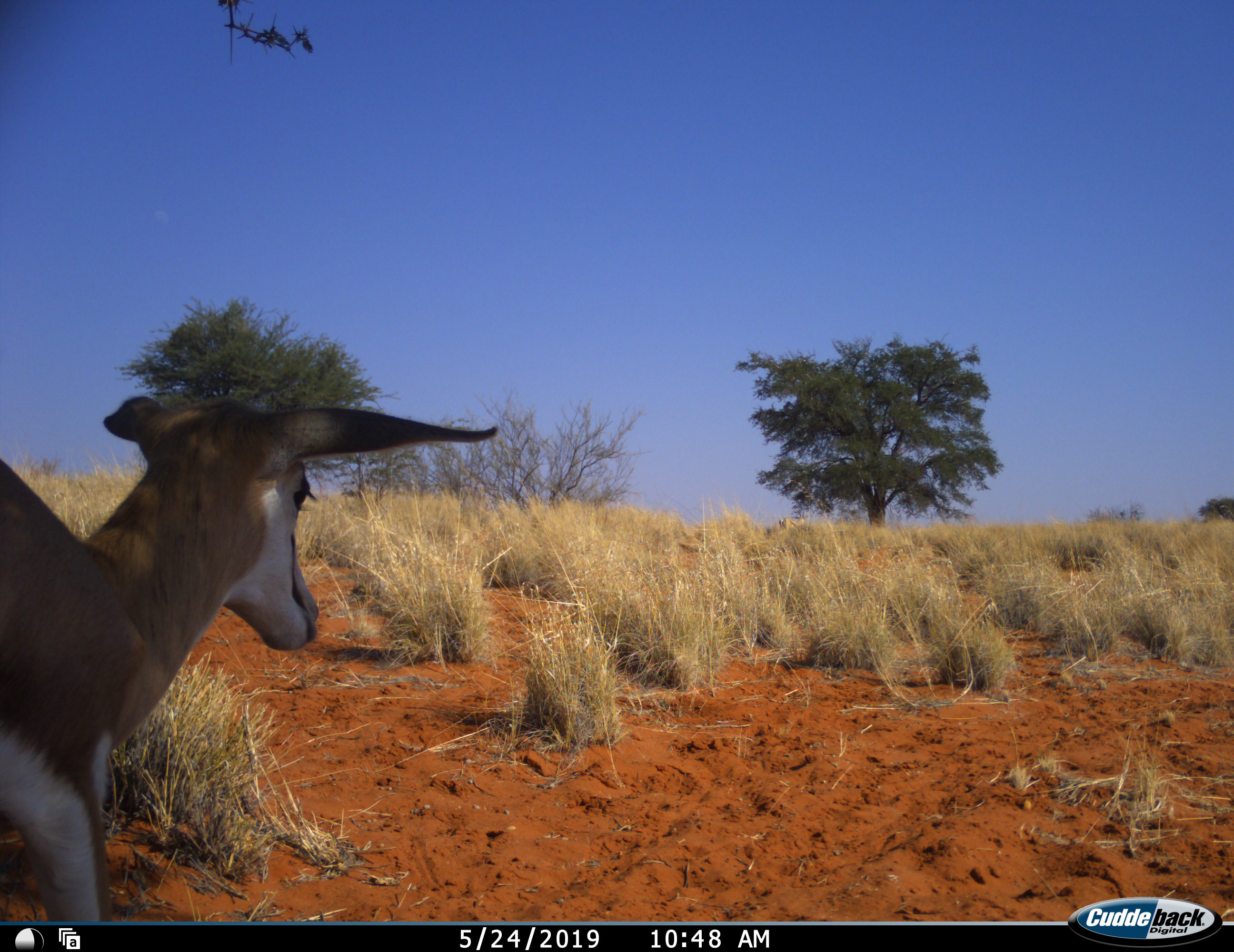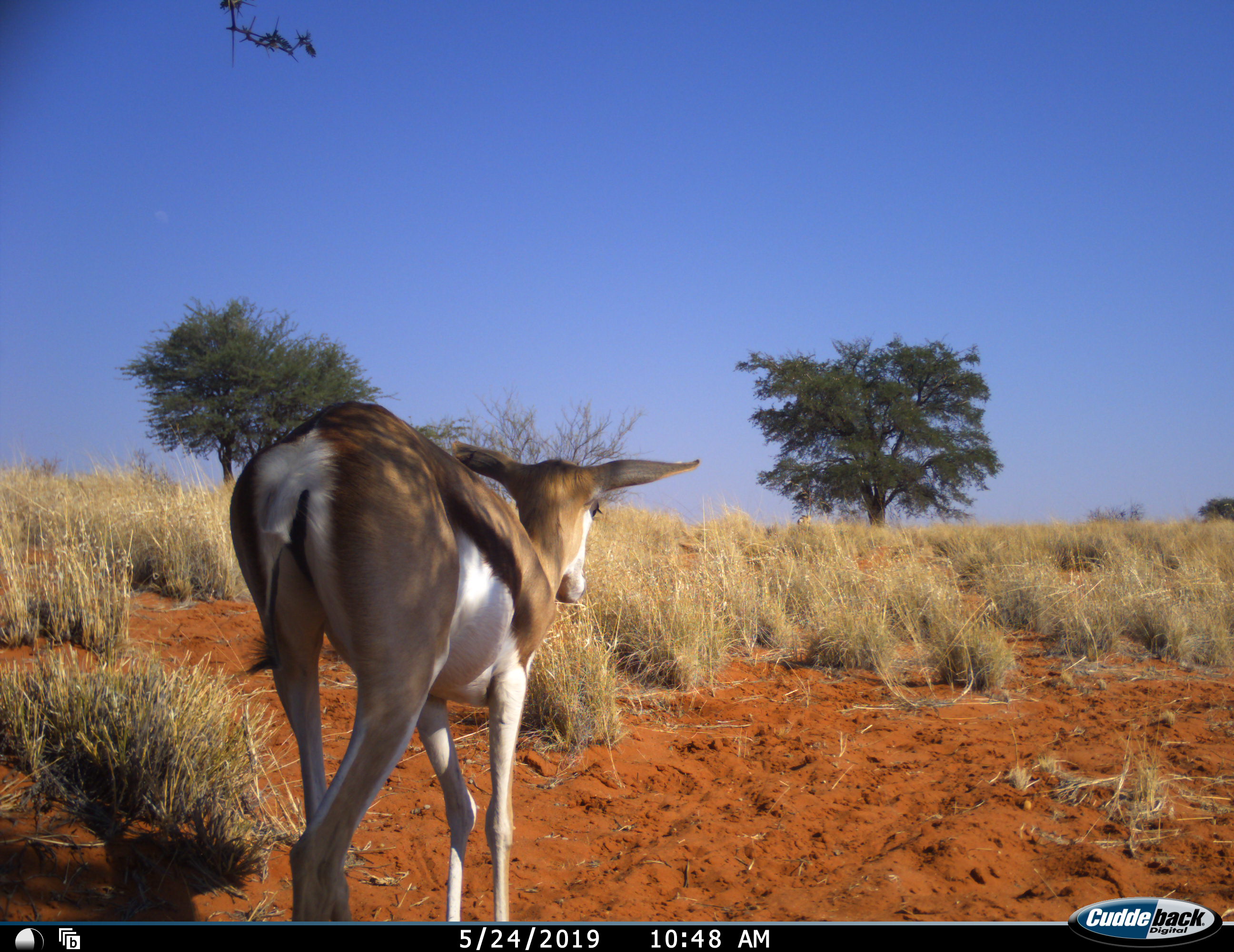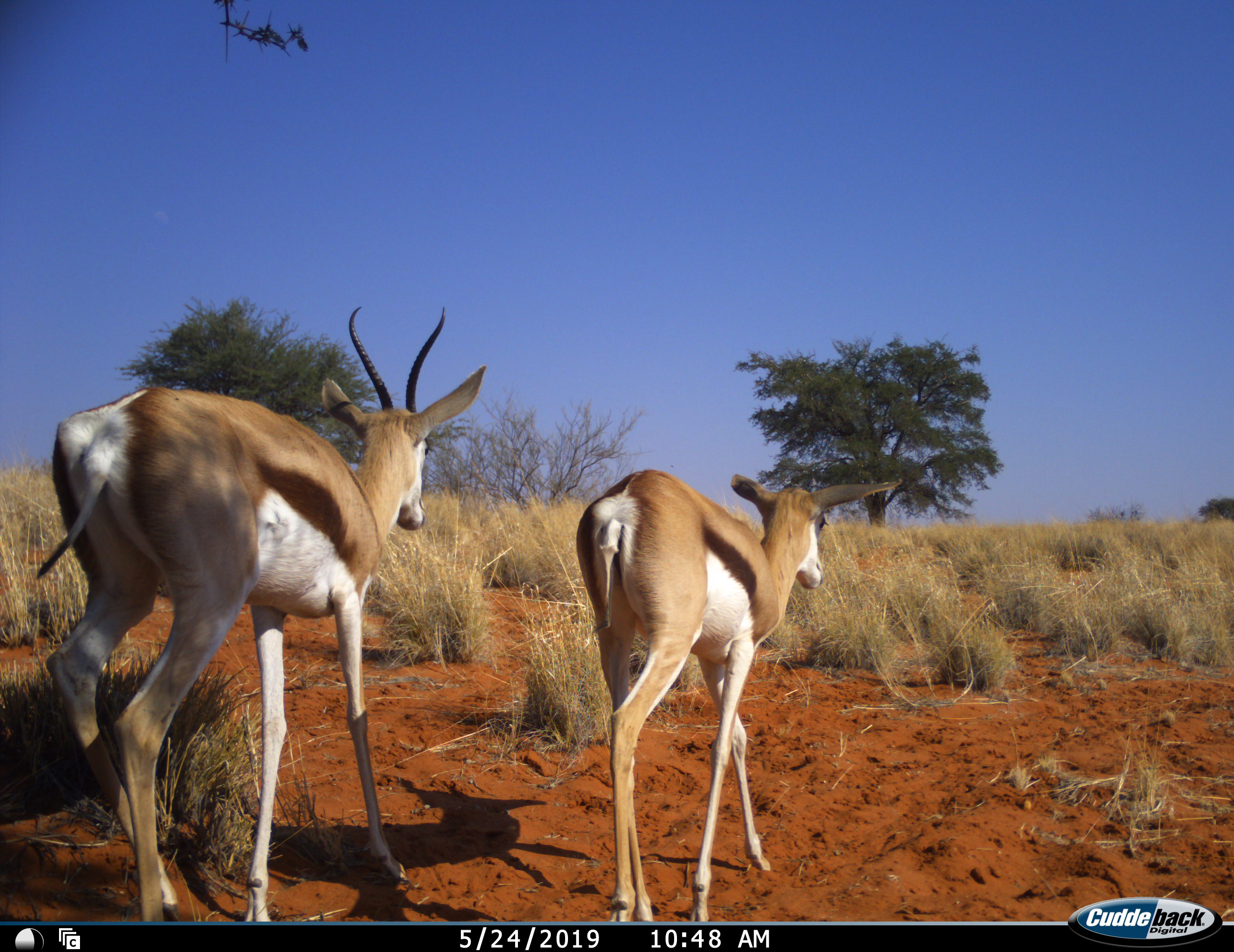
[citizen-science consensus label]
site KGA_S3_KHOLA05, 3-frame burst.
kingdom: Animalia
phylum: Chordata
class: Mammalia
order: Artiodactyla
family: Bovidae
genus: Antidorcas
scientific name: Antidorcas marsupialis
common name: springbok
Springbok (Antidorcas marsupialis), count 2. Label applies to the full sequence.